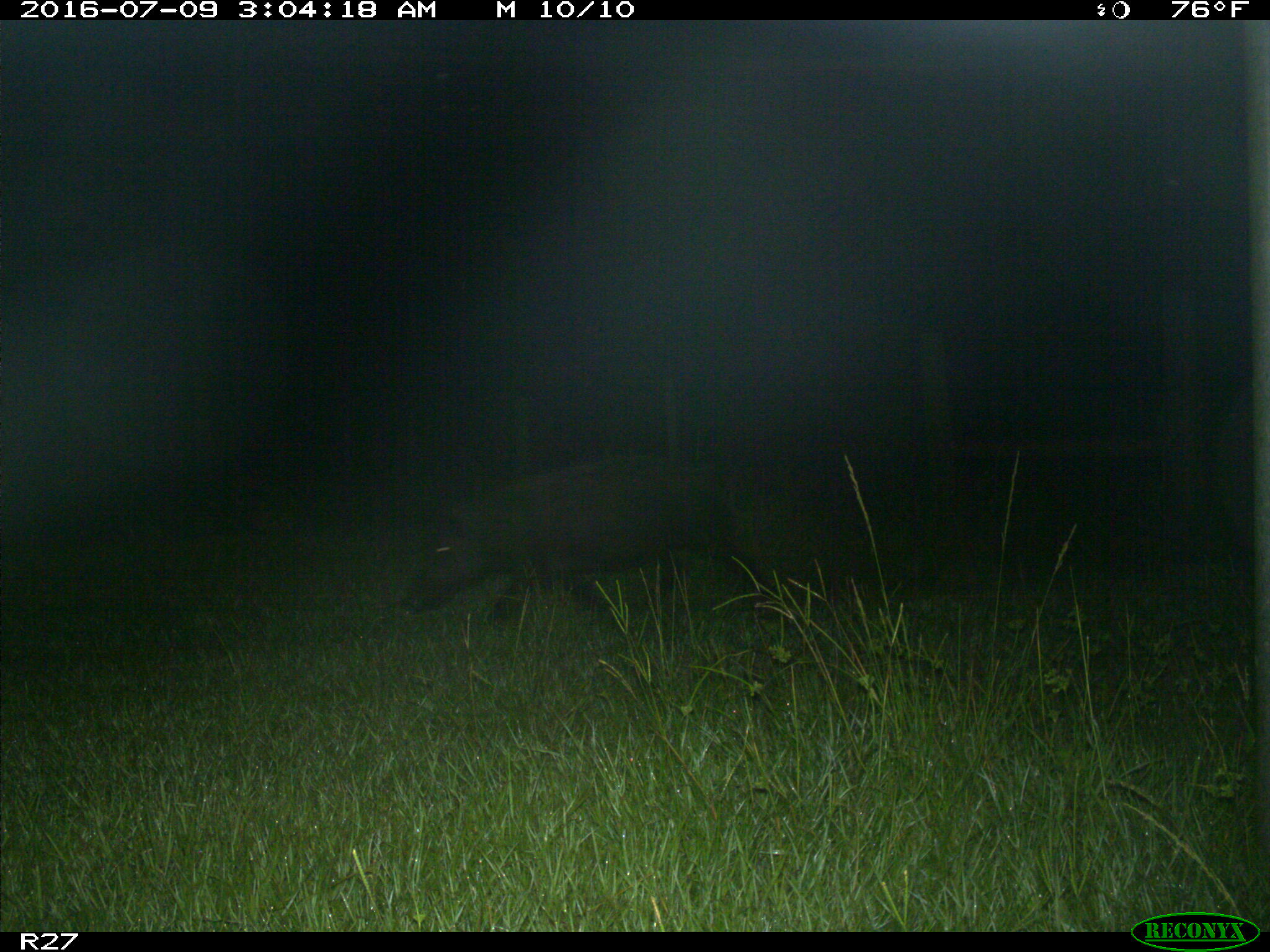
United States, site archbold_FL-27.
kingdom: Animalia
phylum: Chordata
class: Mammalia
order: Artiodactyla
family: Suidae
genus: Sus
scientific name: Sus scrofa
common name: wild boar